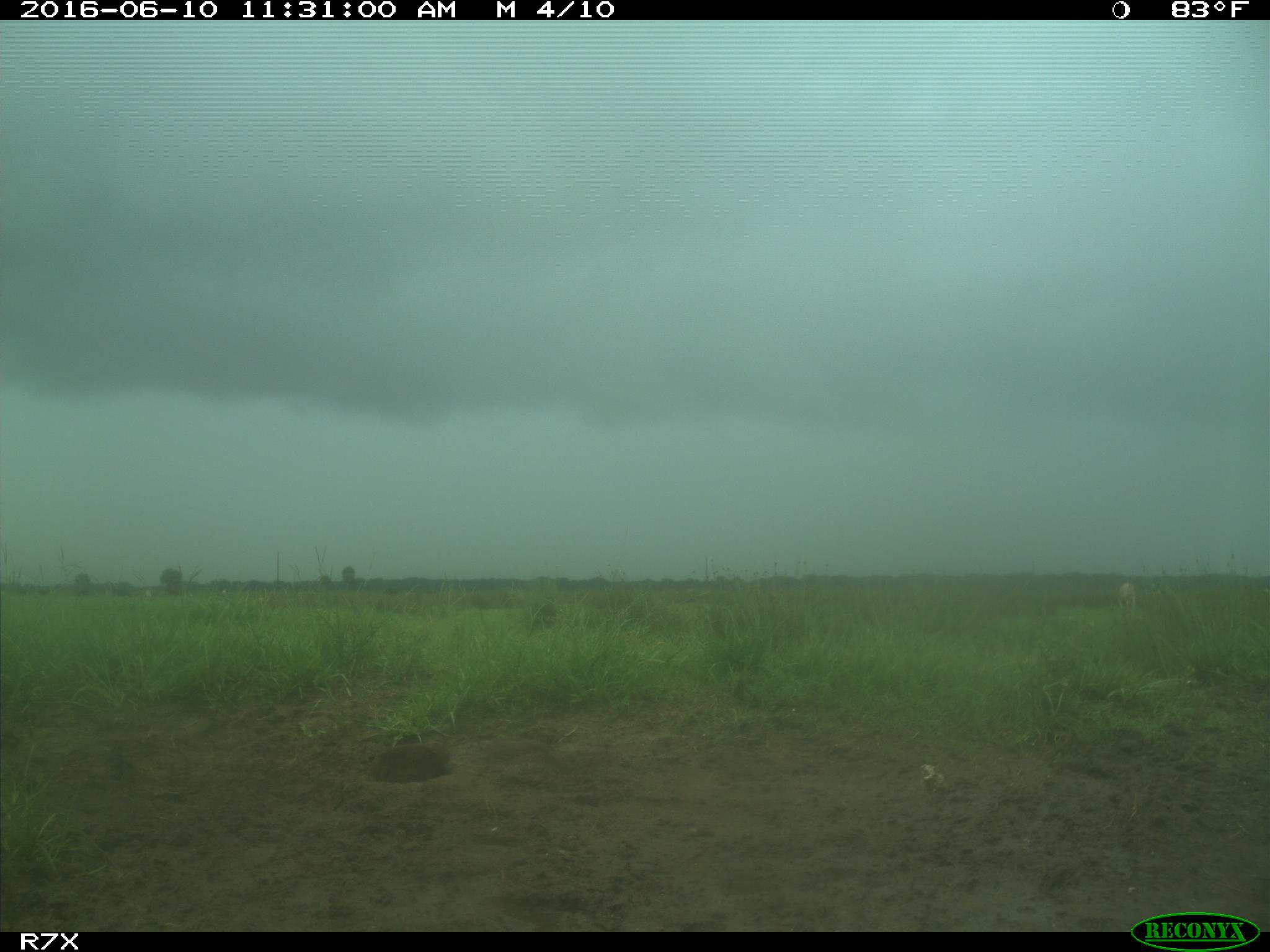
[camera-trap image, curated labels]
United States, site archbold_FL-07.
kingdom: Animalia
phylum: Chordata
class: Mammalia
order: Artiodactyla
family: Bovidae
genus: Bos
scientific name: Bos taurus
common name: domestic cow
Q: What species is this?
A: Bos taurus (domestic cow).